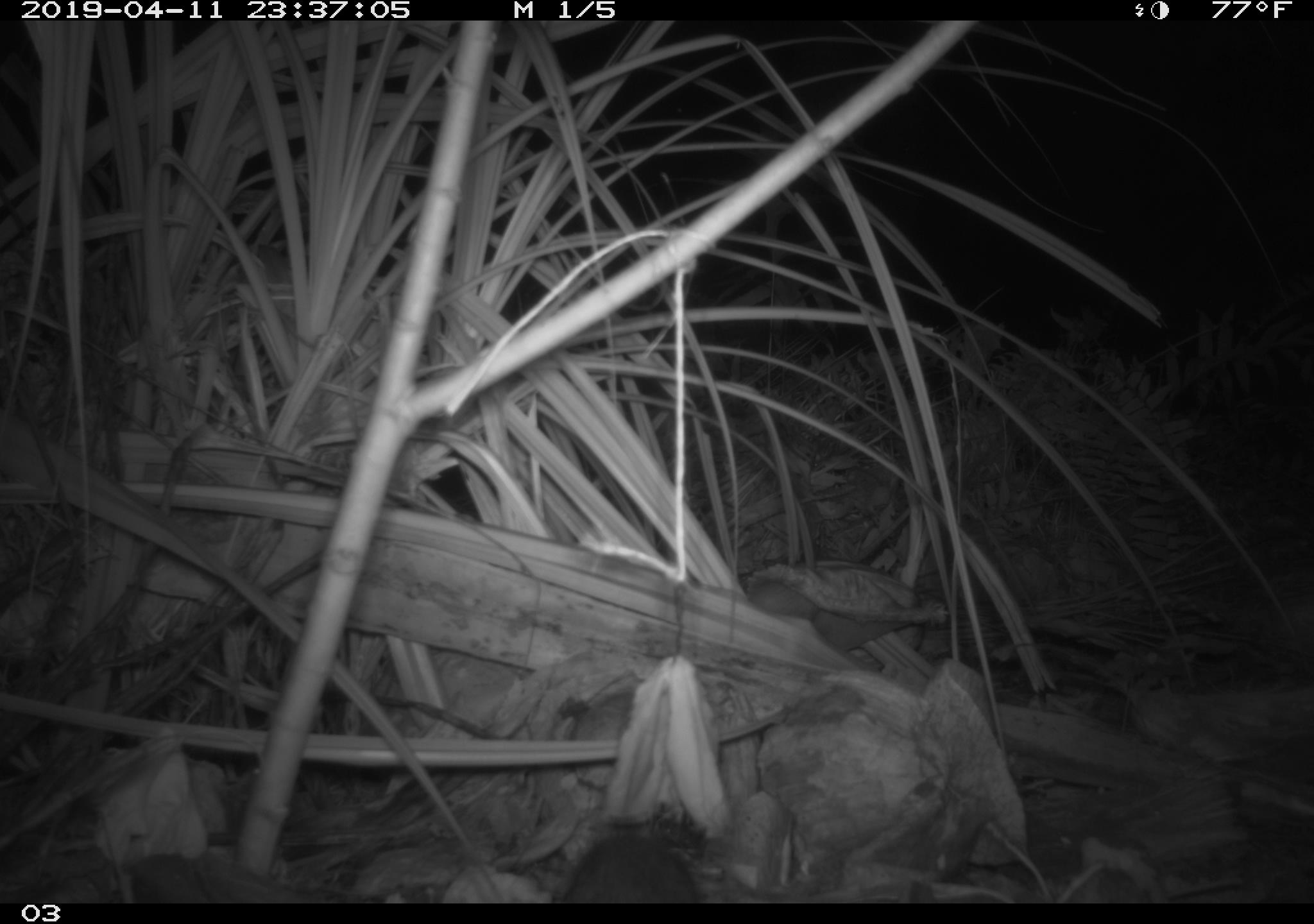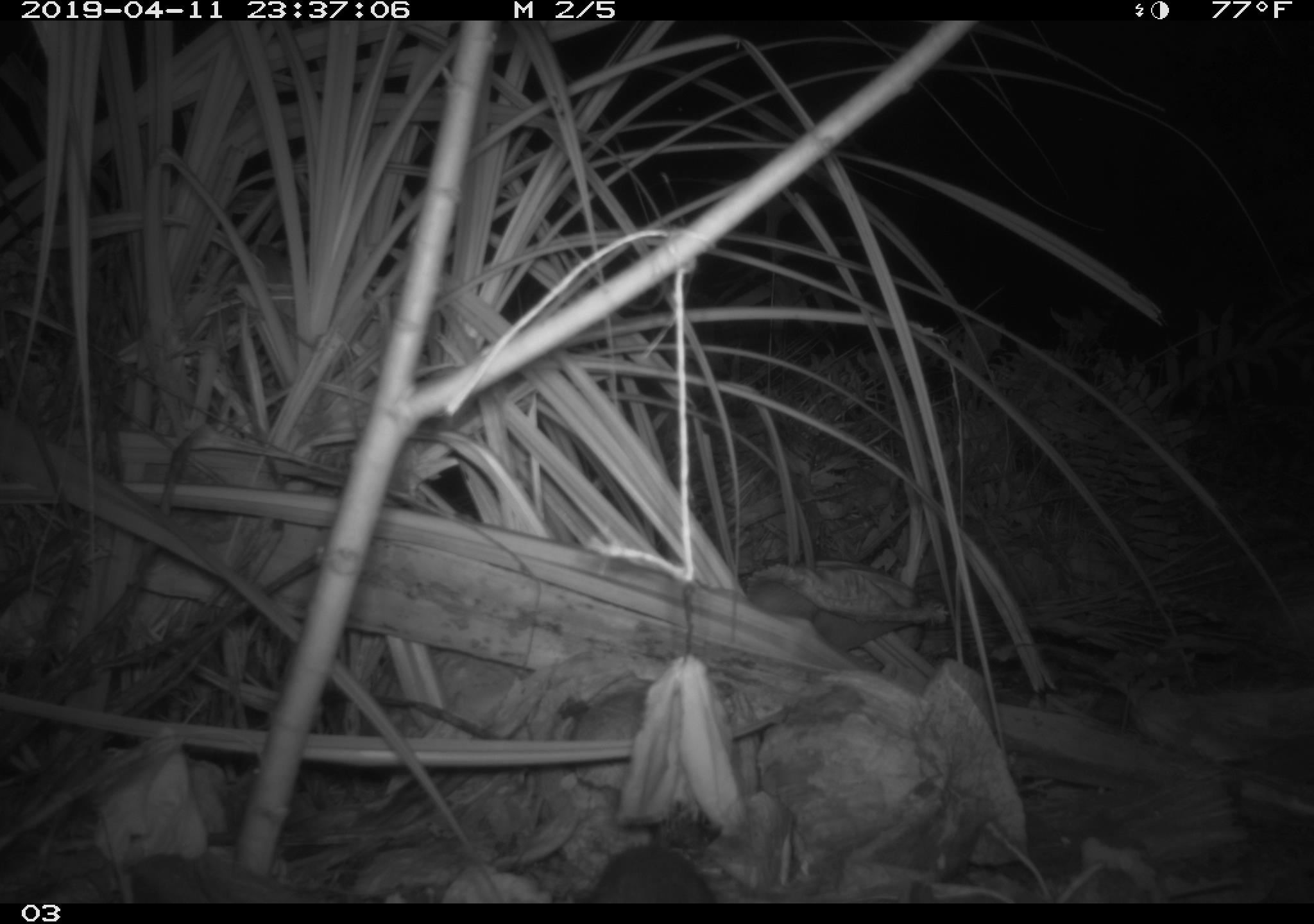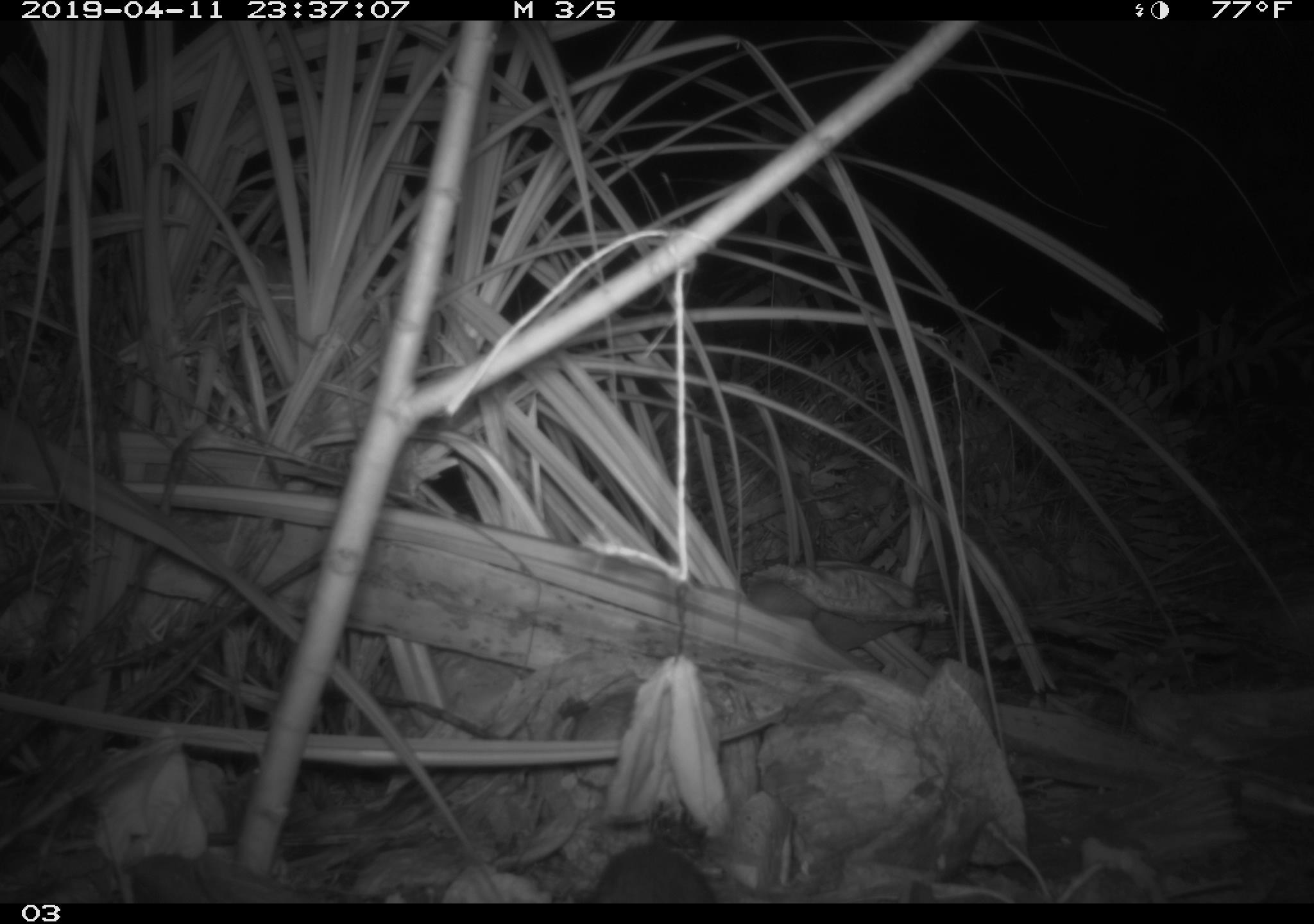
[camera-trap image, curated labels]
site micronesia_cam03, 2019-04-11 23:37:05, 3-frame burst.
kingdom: Animalia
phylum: Chordata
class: Mammalia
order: Rodentia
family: Muridae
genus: Rattus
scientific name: Rattus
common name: rat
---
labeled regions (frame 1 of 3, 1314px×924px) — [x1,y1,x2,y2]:
rat: [556,825,705,903]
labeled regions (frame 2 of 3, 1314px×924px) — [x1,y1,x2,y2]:
rat: [569,843,714,901]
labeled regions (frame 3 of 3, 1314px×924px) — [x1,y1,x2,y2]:
rat: [573,841,714,901]